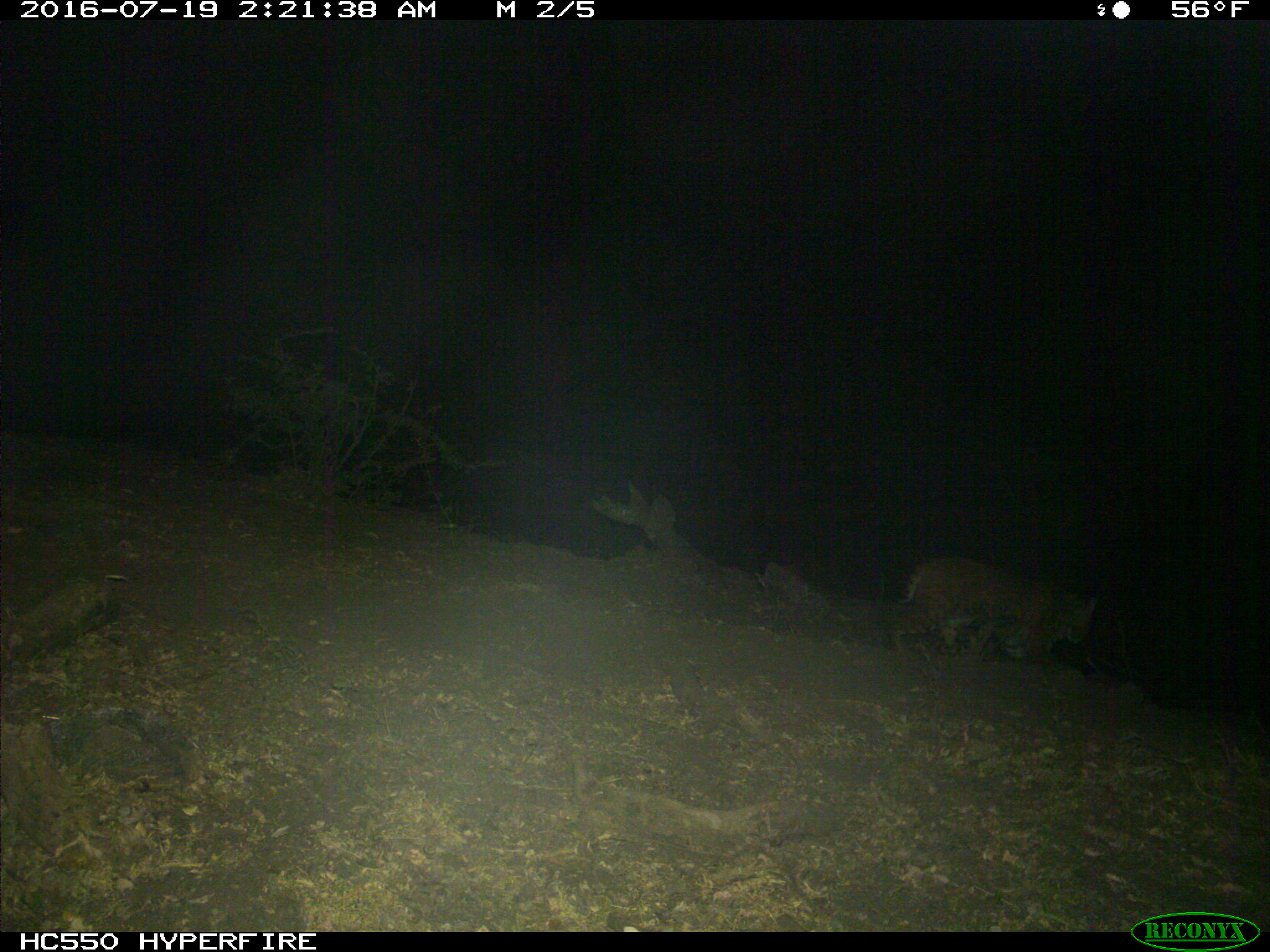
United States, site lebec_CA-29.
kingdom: Animalia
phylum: Chordata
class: Mammalia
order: Carnivora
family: Felidae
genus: Lynx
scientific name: Lynx rufus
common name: bobcat